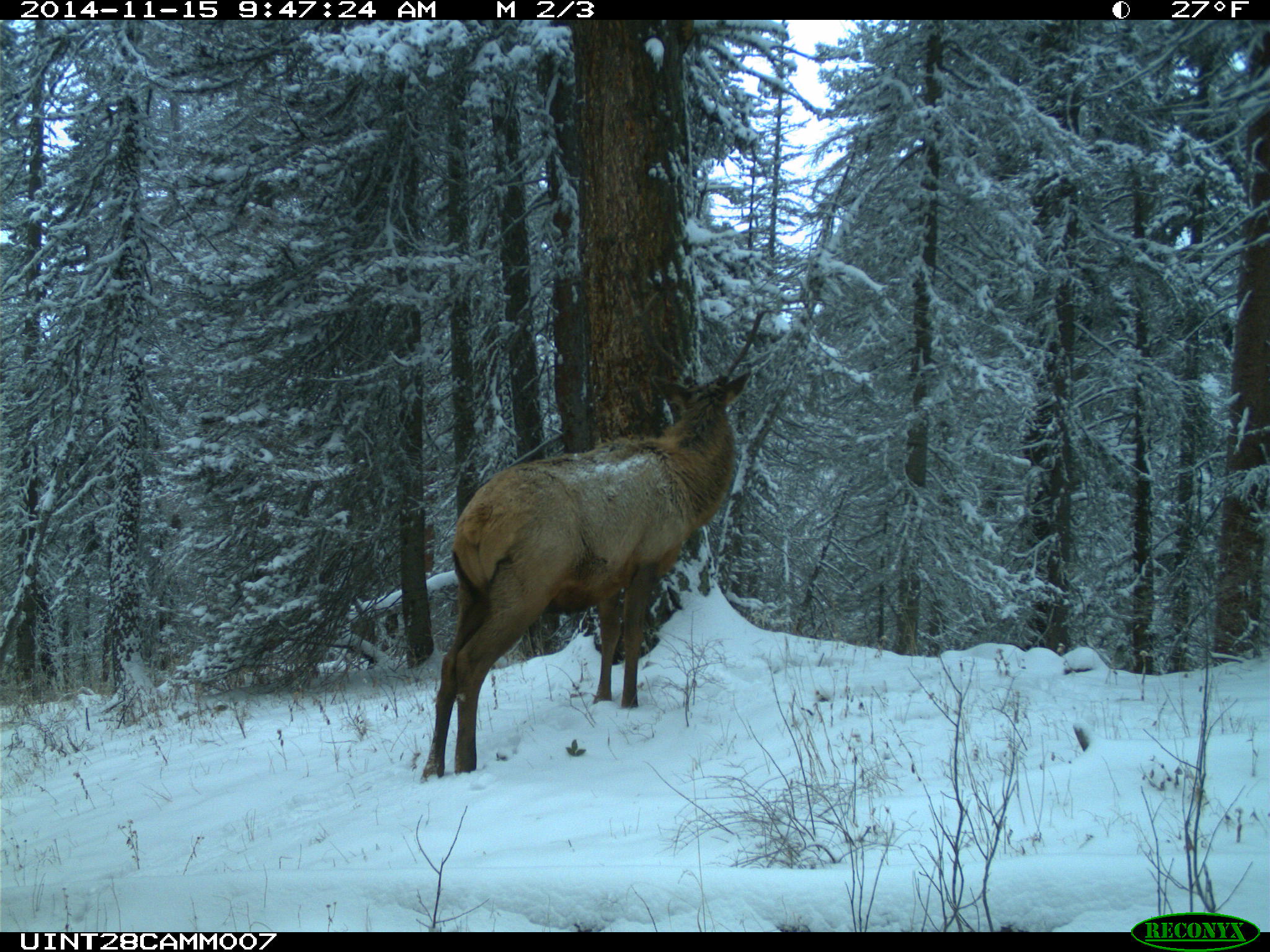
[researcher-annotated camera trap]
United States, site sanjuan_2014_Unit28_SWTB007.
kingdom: Animalia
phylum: Chordata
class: Mammalia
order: Artiodactyla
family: Cervidae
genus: Cervus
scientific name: Cervus elaphus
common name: red deer